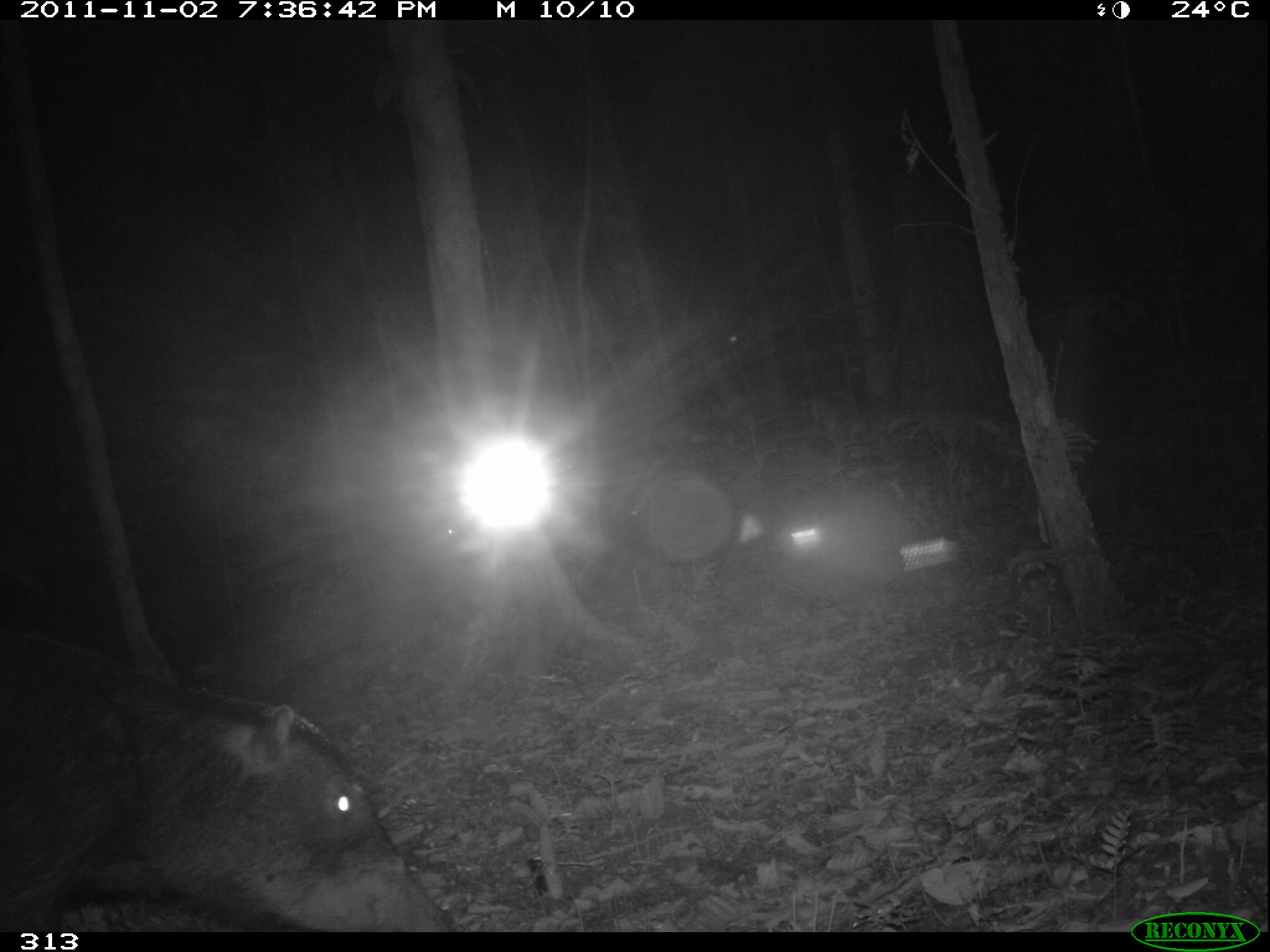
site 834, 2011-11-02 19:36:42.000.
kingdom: Animalia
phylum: Chordata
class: Mammalia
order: Artiodactyla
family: Tayassuidae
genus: Tayassu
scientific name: Tayassu pecari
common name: white-lipped peccary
Tayassu pecari (white-lipped peccary).